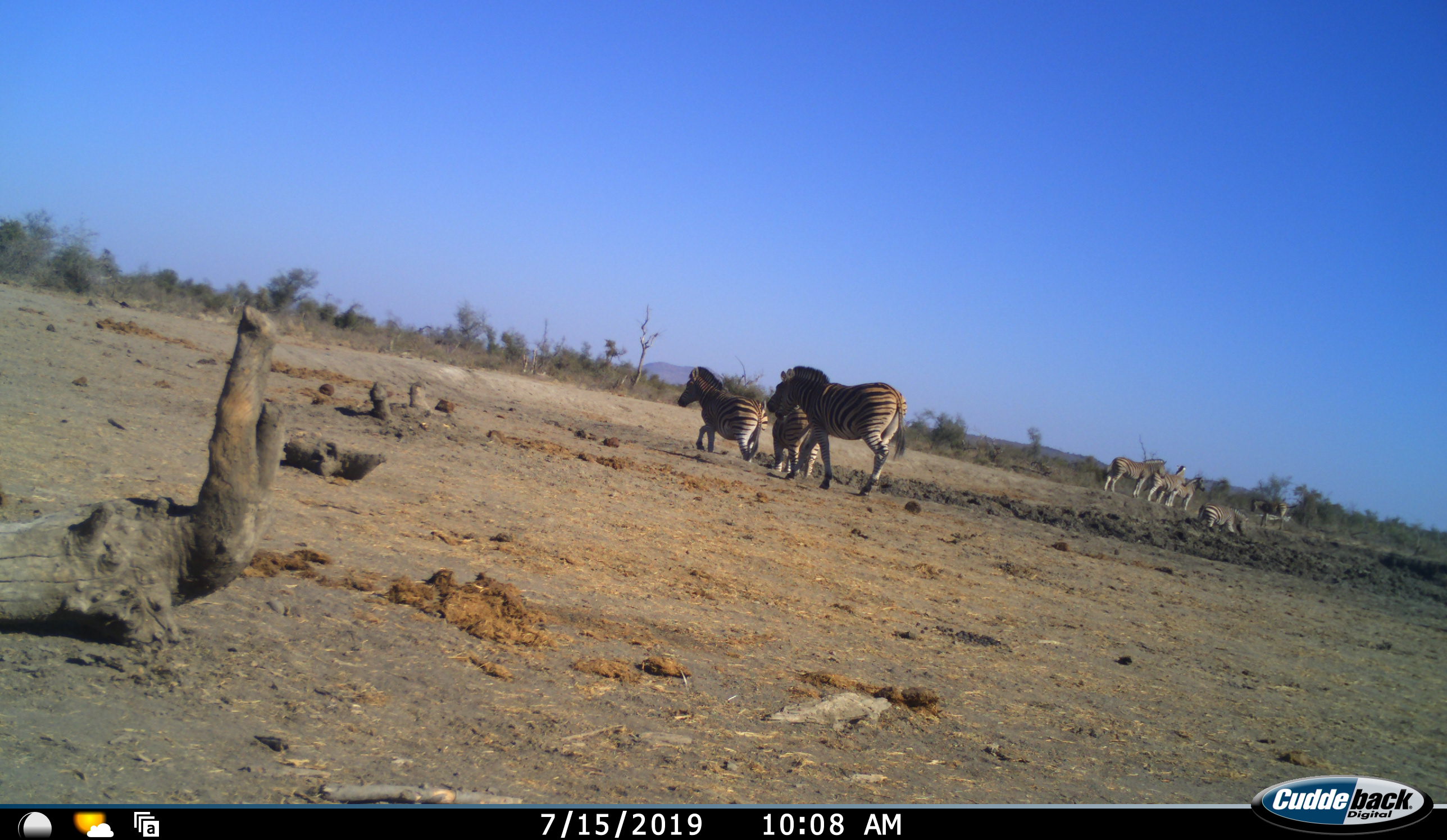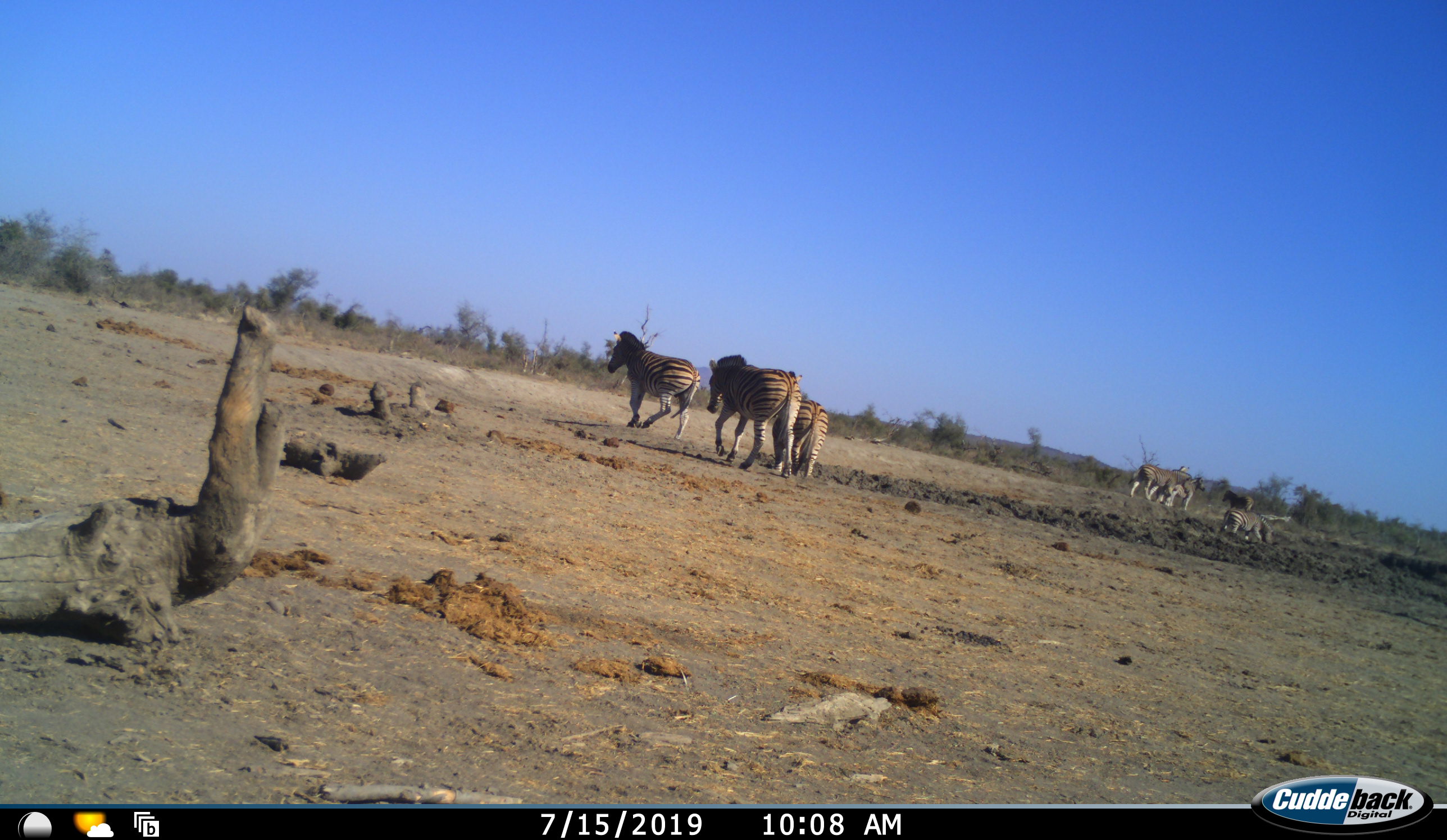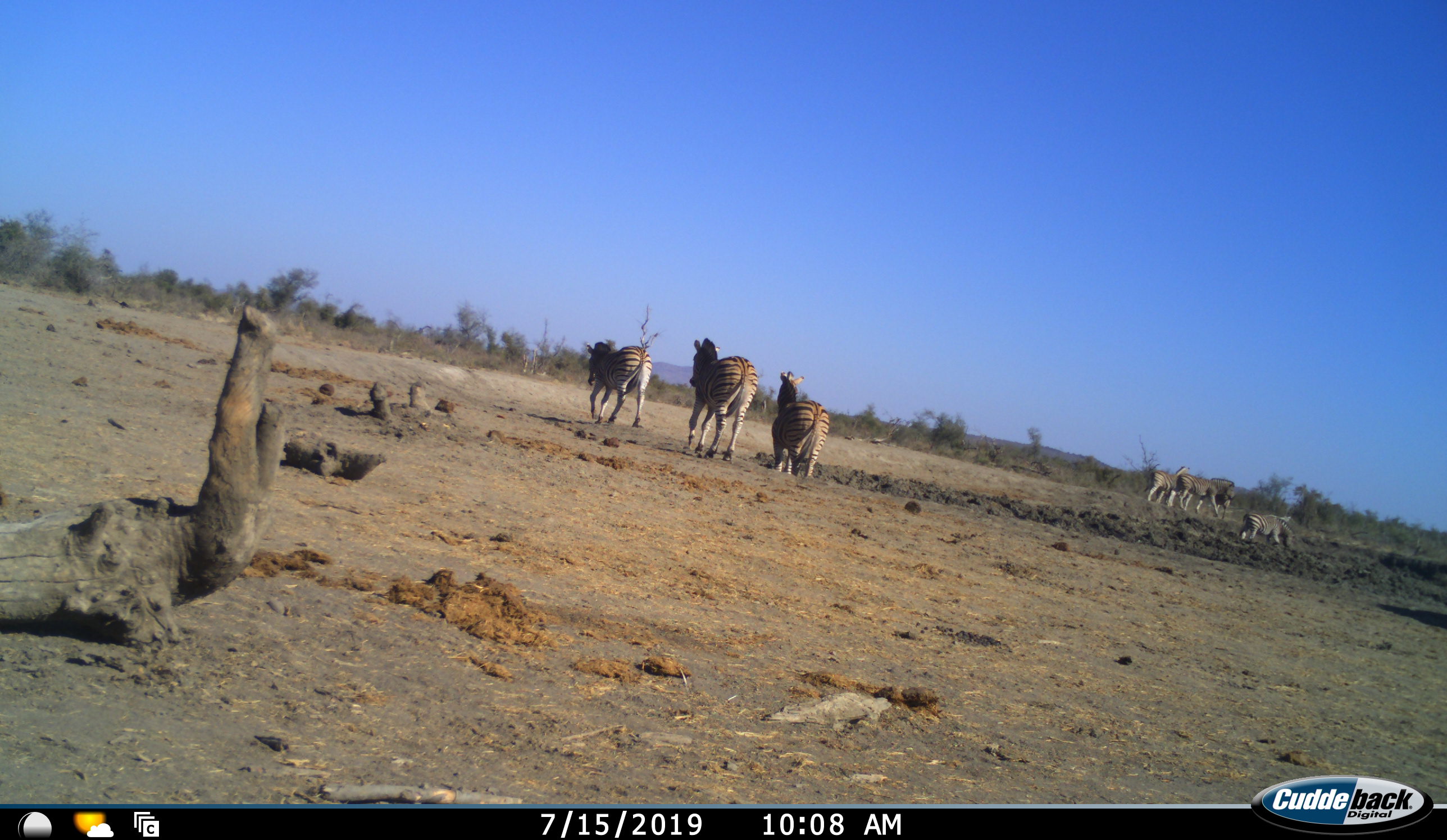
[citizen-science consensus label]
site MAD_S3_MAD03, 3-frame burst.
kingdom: Animalia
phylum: Chordata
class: Mammalia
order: Perissodactyla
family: Equidae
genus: Equus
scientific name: Equus quagga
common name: plains zebra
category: zebraplains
Zebraplains (plains zebra) (Equus quagga), count 8. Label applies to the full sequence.